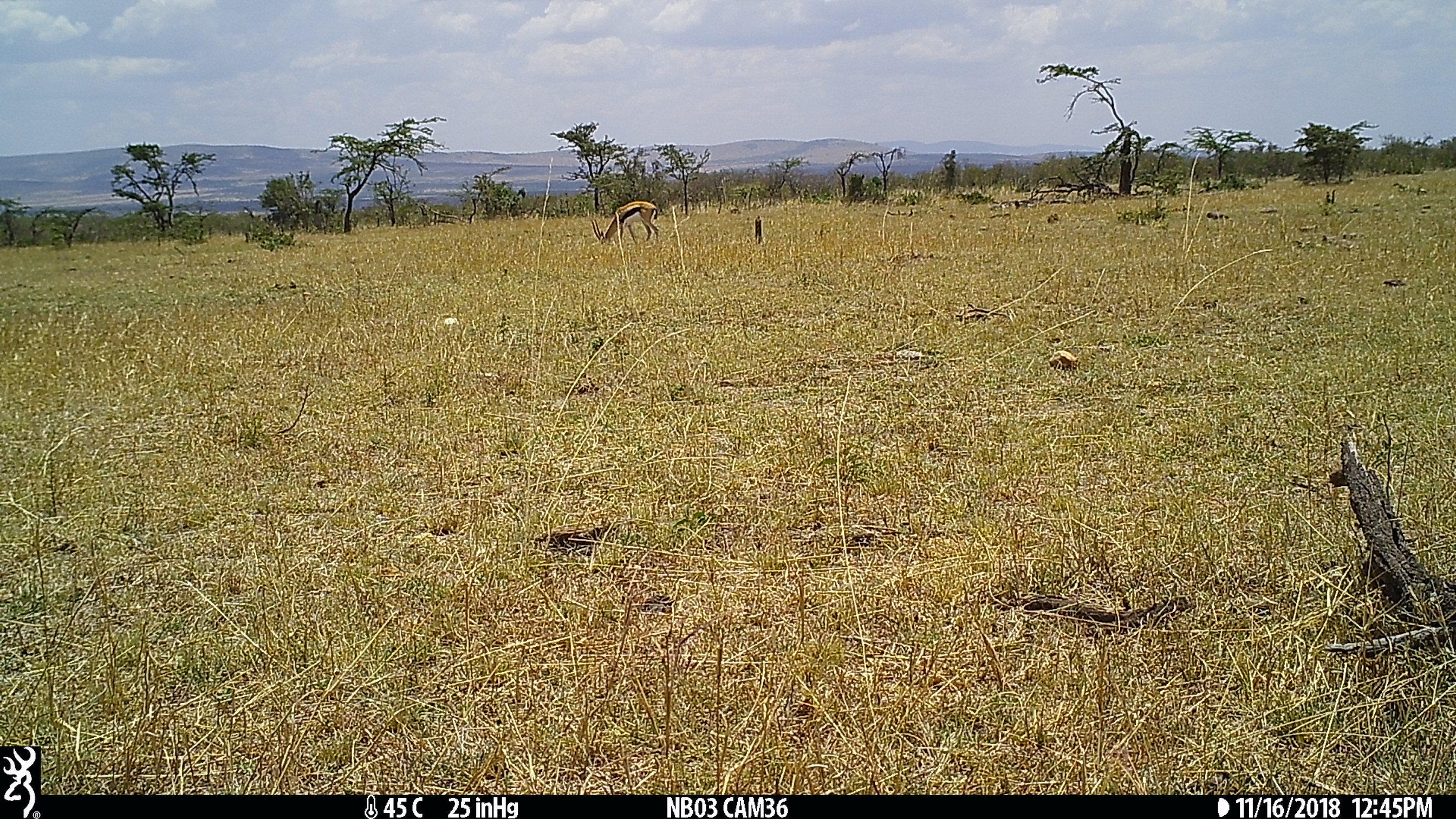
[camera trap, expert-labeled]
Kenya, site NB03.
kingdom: Animalia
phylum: Chordata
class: Mammalia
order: Artiodactyla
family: Bovidae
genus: Eudorcas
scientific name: Eudorcas thomsonii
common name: thomon's gazelle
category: gazelle thomsons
Gazelle thomsons (thomon's gazelle) (Eudorcas thomsonii).